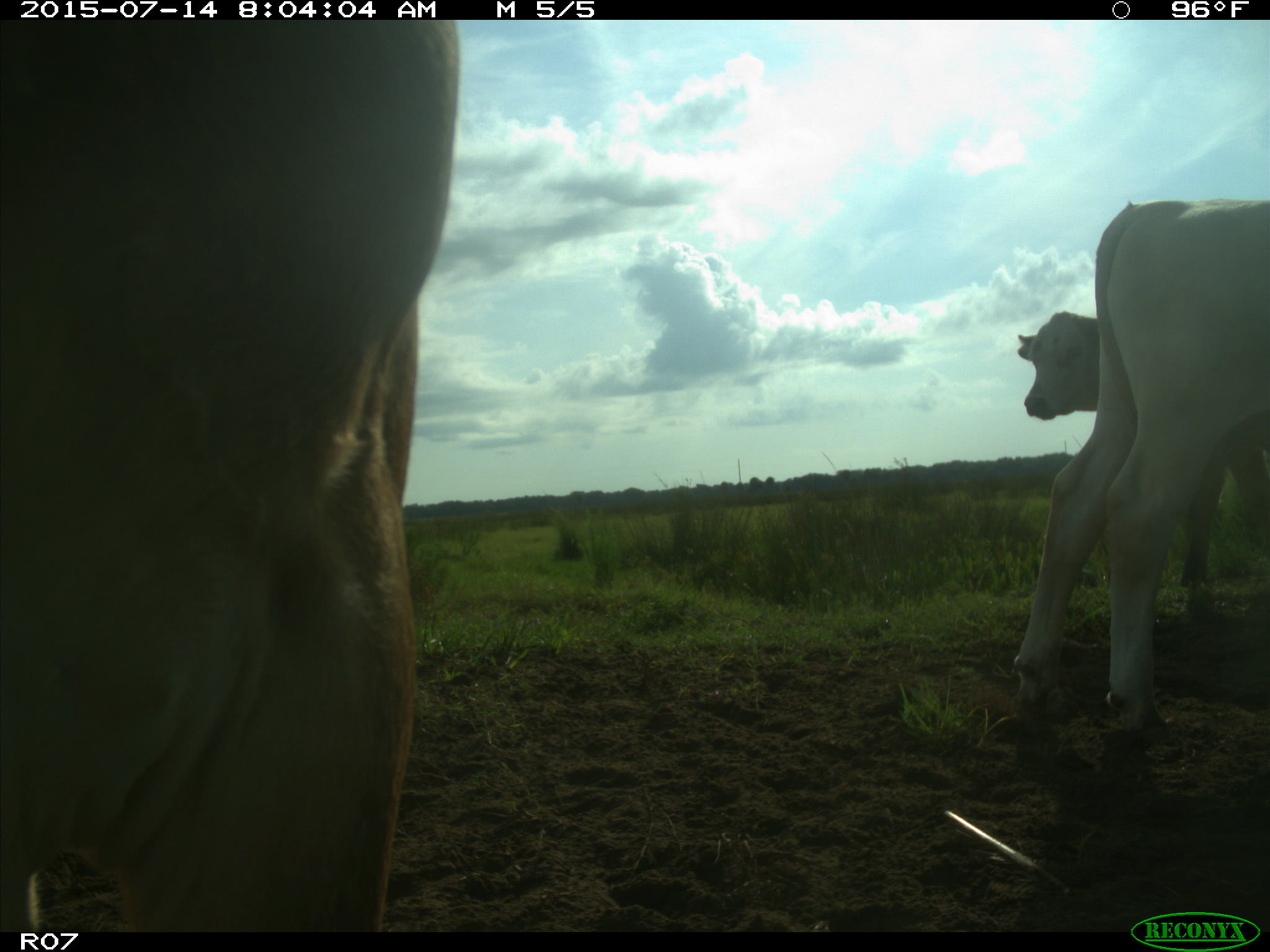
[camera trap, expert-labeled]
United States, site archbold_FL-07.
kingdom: Animalia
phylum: Chordata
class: Mammalia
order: Artiodactyla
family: Bovidae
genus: Bos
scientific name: Bos taurus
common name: domestic cow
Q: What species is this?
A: Bos taurus (domestic cow).